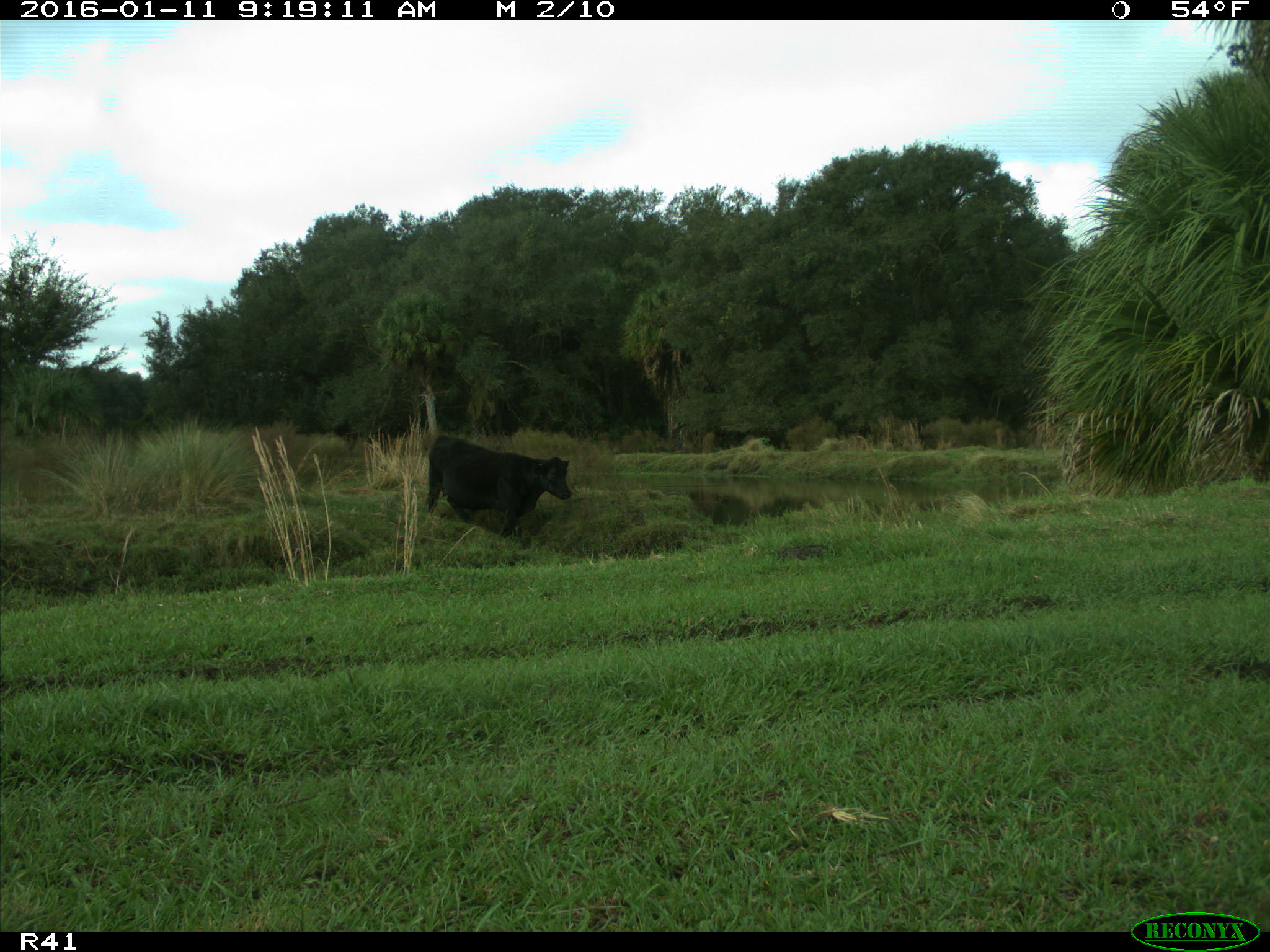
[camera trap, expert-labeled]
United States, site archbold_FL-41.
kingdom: Animalia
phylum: Chordata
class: Mammalia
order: Artiodactyla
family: Bovidae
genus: Bos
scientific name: Bos taurus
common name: domestic cow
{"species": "Bos taurus (domestic cow)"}